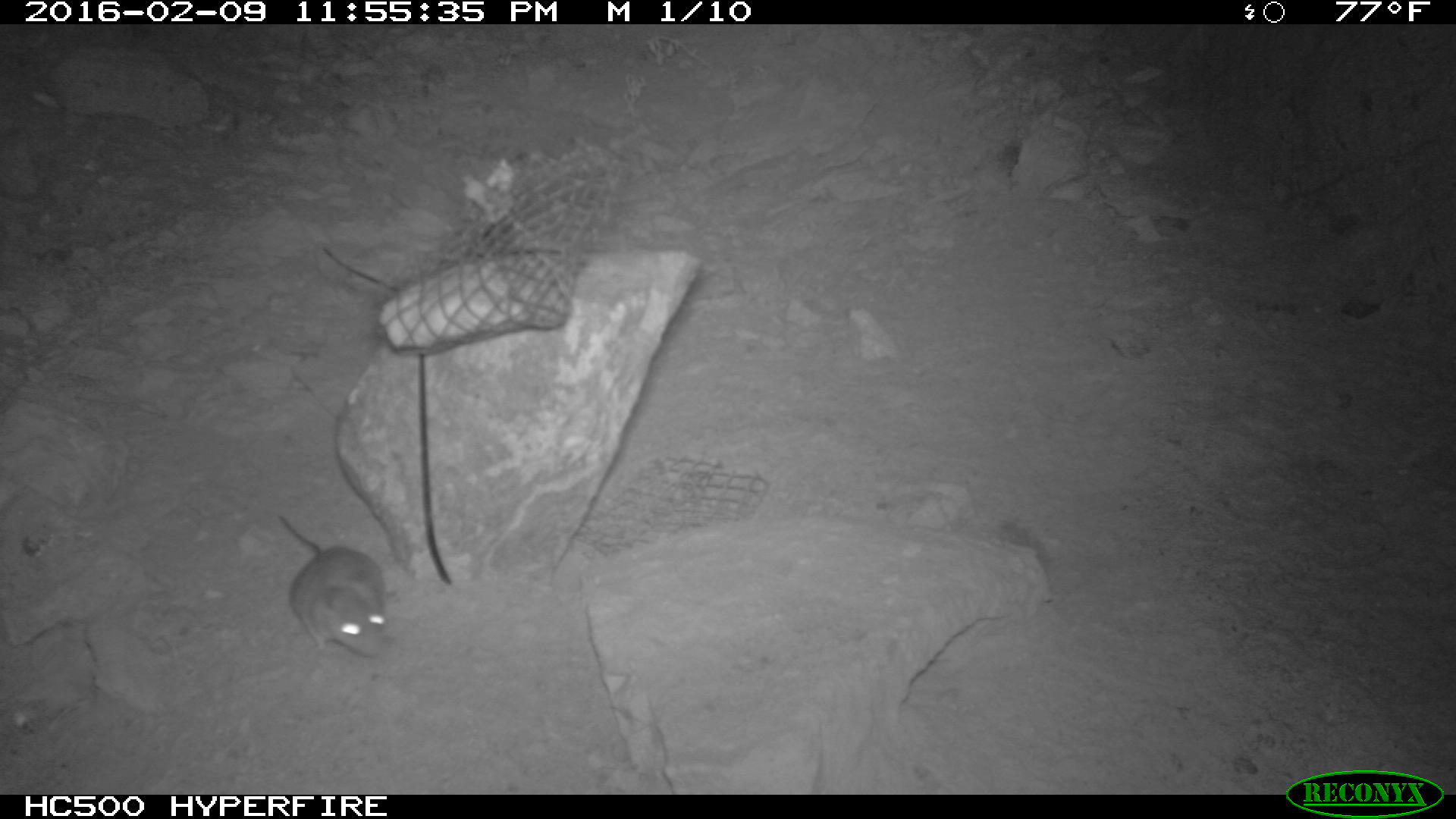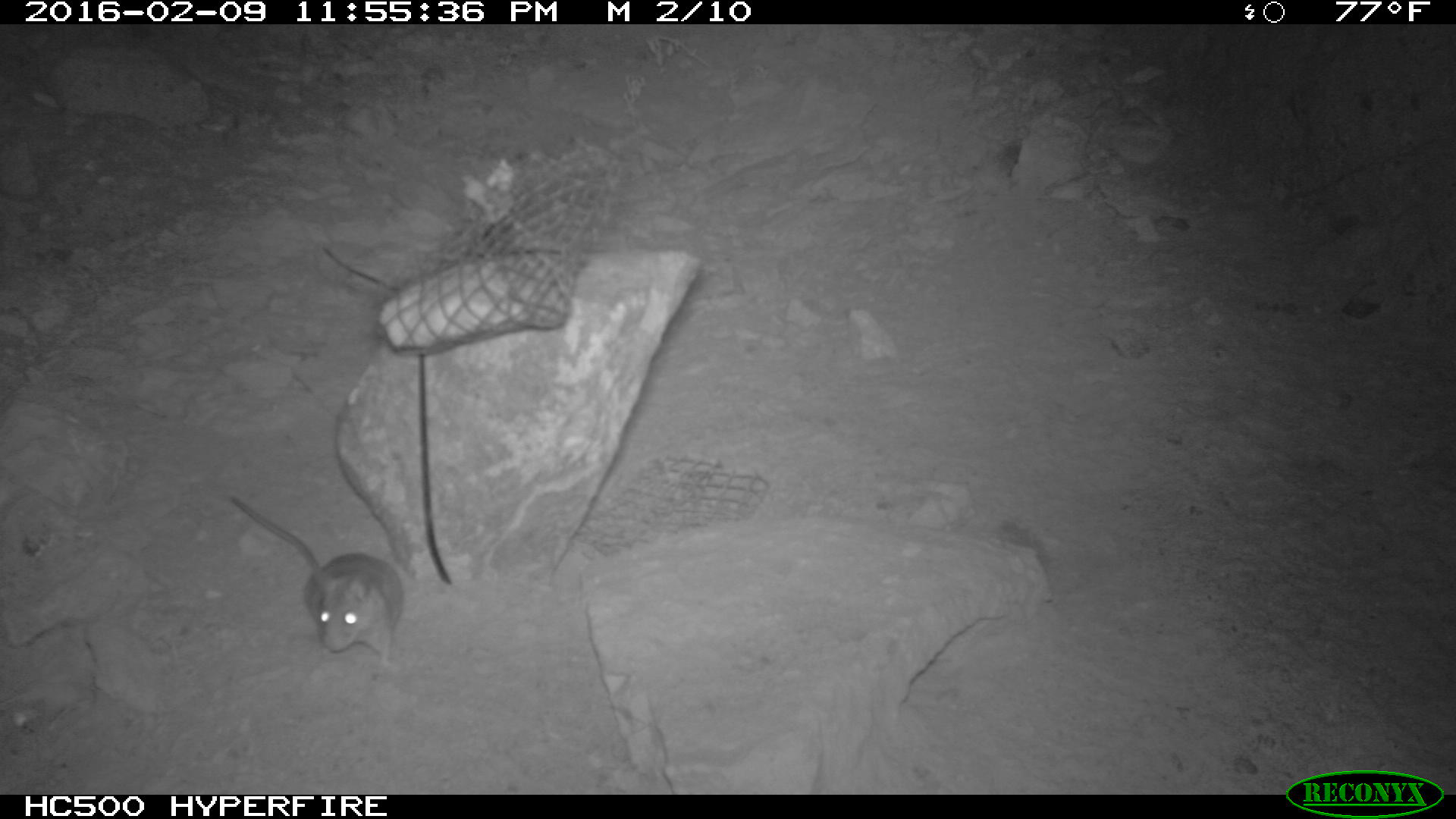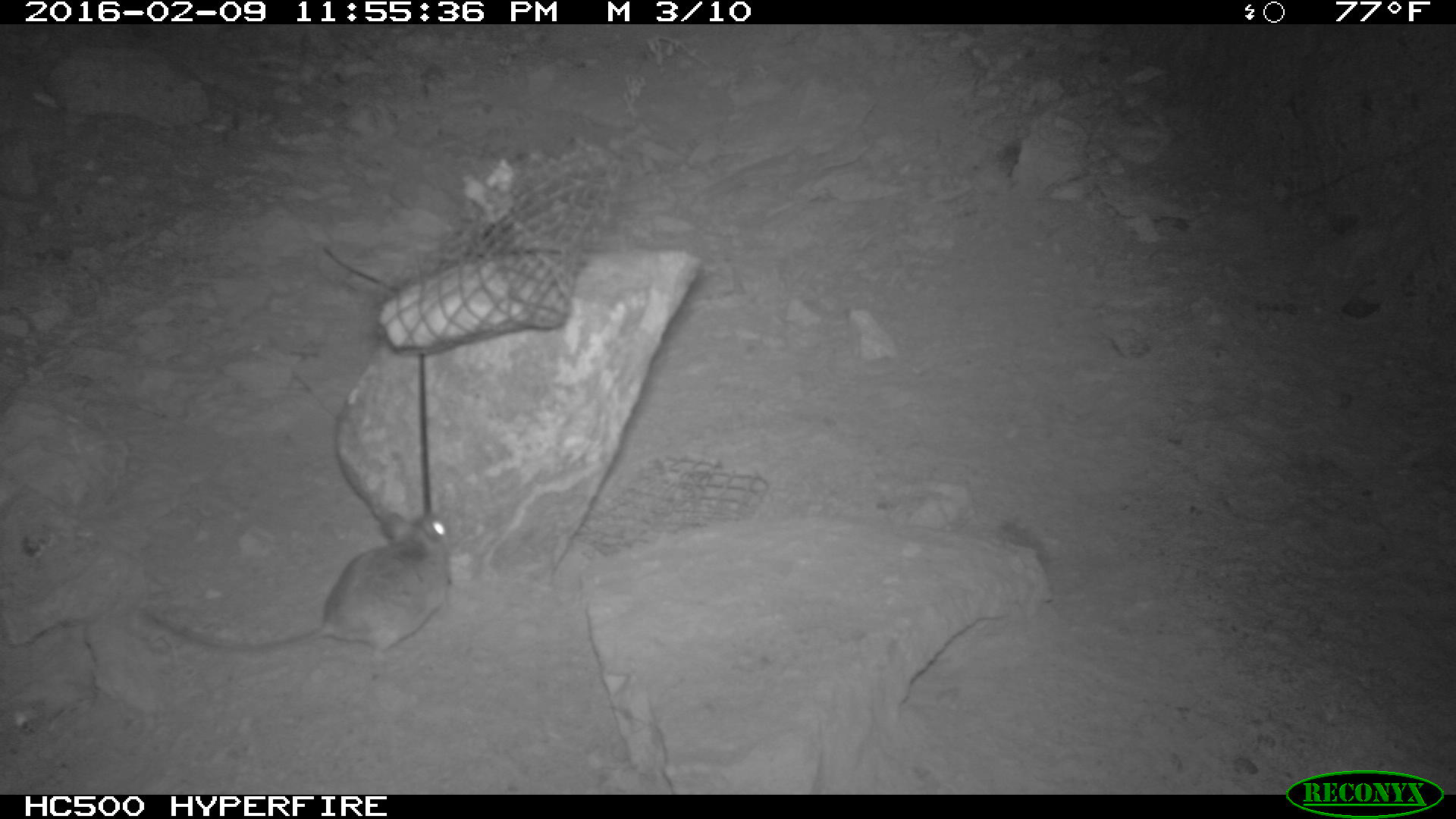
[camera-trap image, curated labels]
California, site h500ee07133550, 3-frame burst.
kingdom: Animalia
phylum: Chordata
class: Mammalia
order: Rodentia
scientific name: Rodentia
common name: rodent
Rodent (Rodentia).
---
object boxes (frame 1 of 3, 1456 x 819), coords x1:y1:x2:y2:
rodent: 275:511:391:659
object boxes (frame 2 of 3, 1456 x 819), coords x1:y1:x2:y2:
rodent: 233:495:403:670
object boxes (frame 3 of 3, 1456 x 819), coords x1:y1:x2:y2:
rodent: 143:510:454:668